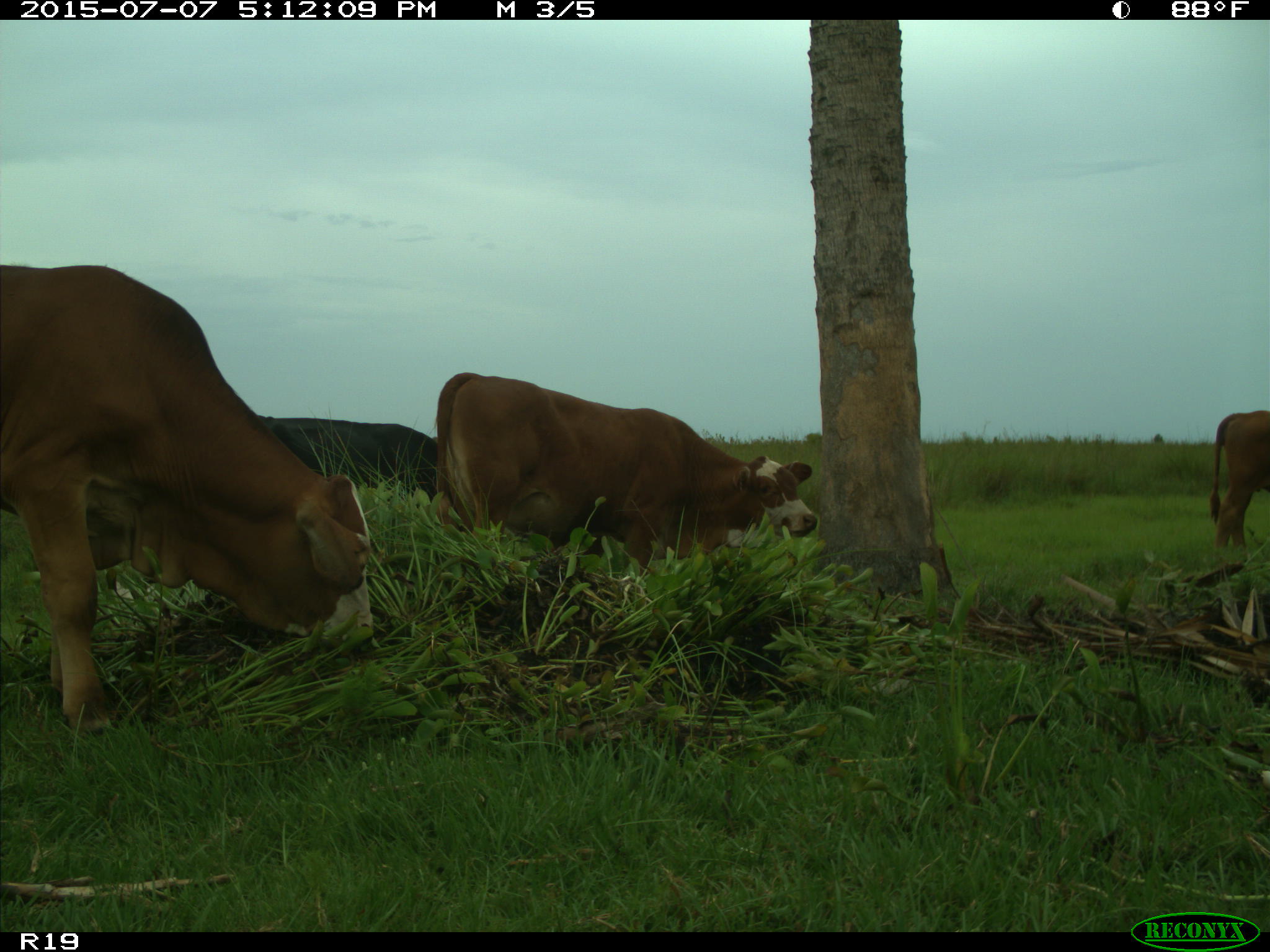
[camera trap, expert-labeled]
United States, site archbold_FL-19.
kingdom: Animalia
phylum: Chordata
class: Mammalia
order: Artiodactyla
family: Bovidae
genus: Bos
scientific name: Bos taurus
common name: domestic cow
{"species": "Bos taurus (domestic cow)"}